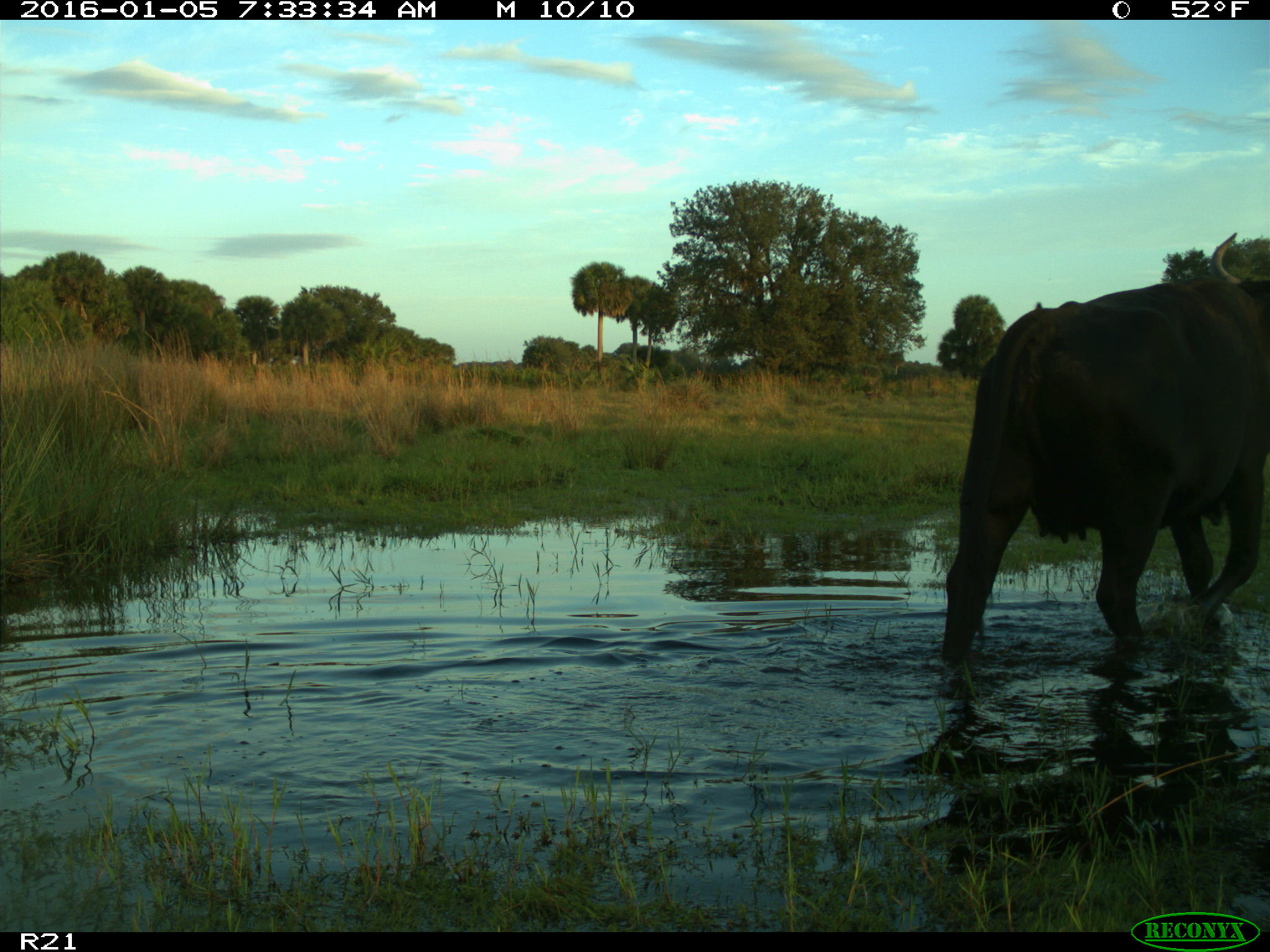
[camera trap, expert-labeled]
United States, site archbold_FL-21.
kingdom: Animalia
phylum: Chordata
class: Mammalia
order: Artiodactyla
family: Bovidae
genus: Bos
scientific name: Bos taurus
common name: domestic cow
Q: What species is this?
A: Bos taurus (domestic cow).